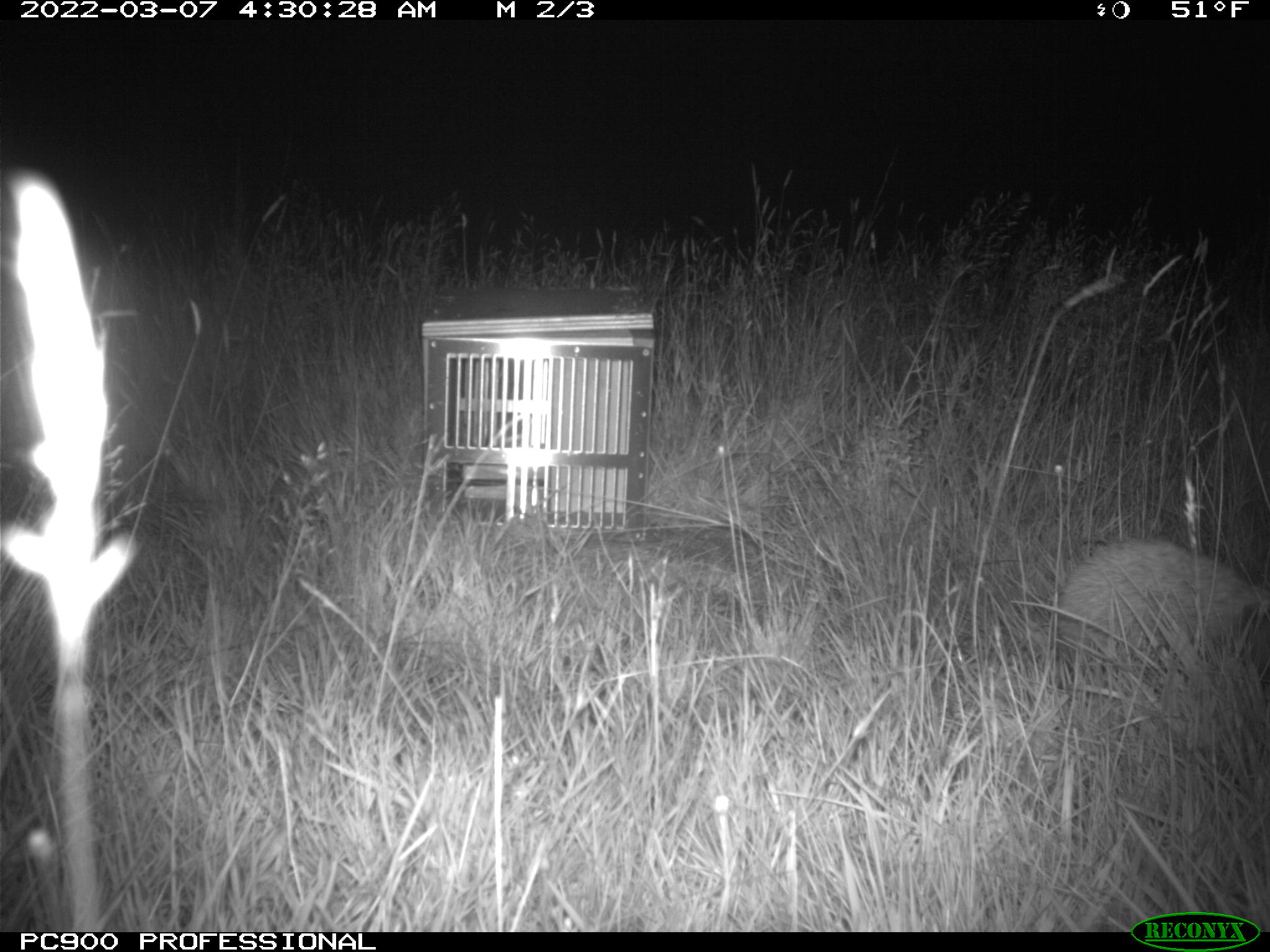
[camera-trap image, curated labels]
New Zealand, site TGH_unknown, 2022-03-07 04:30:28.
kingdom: Animalia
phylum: Chordata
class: Mammalia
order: Eulipotyphla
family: Erinaceidae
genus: Erinaceus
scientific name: Erinaceus europaeus europaeus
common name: european hedgehog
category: hedgehog